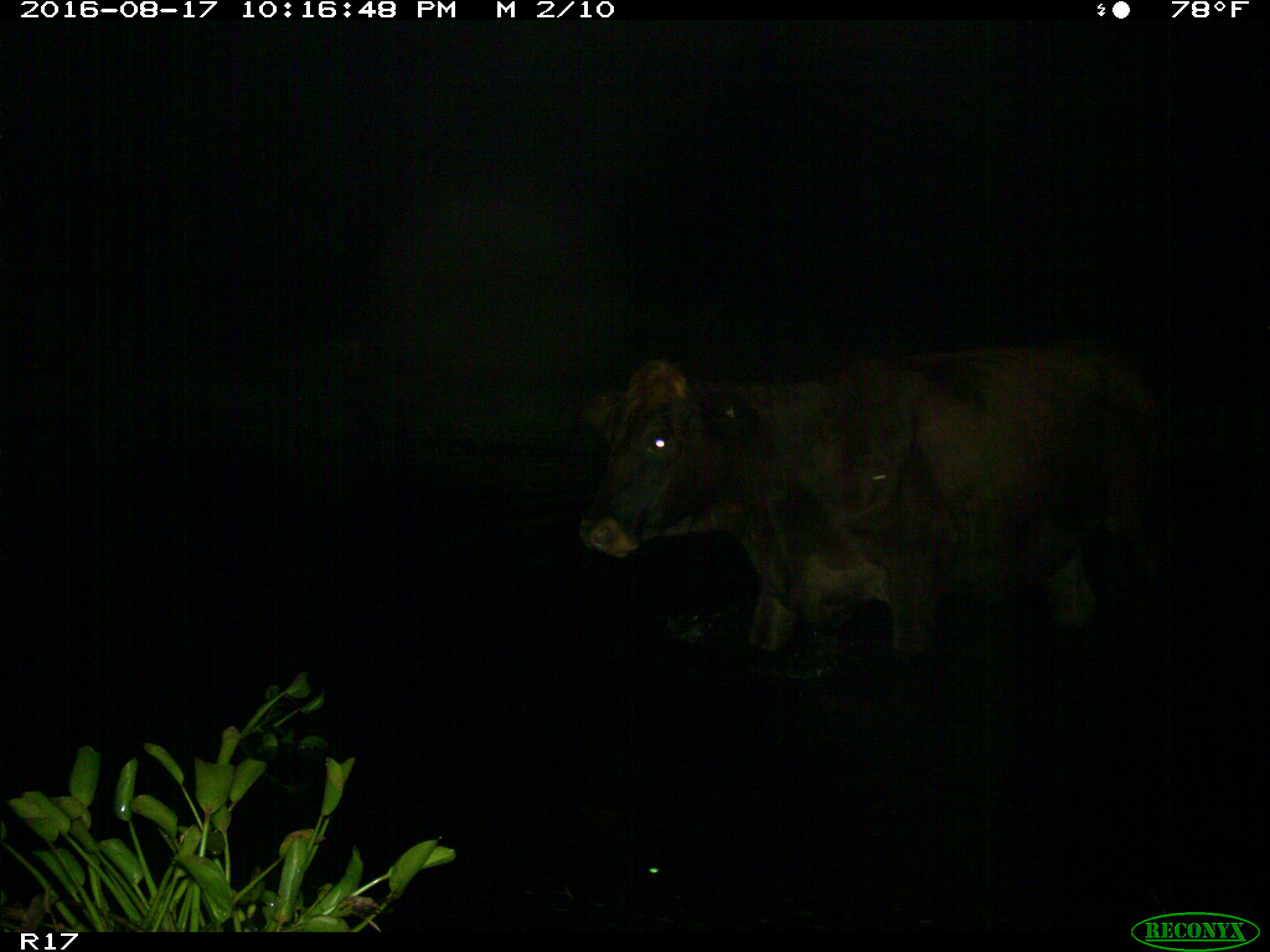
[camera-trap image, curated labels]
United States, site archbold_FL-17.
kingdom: Animalia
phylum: Chordata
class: Mammalia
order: Artiodactyla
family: Bovidae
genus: Bos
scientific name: Bos taurus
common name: domestic cow